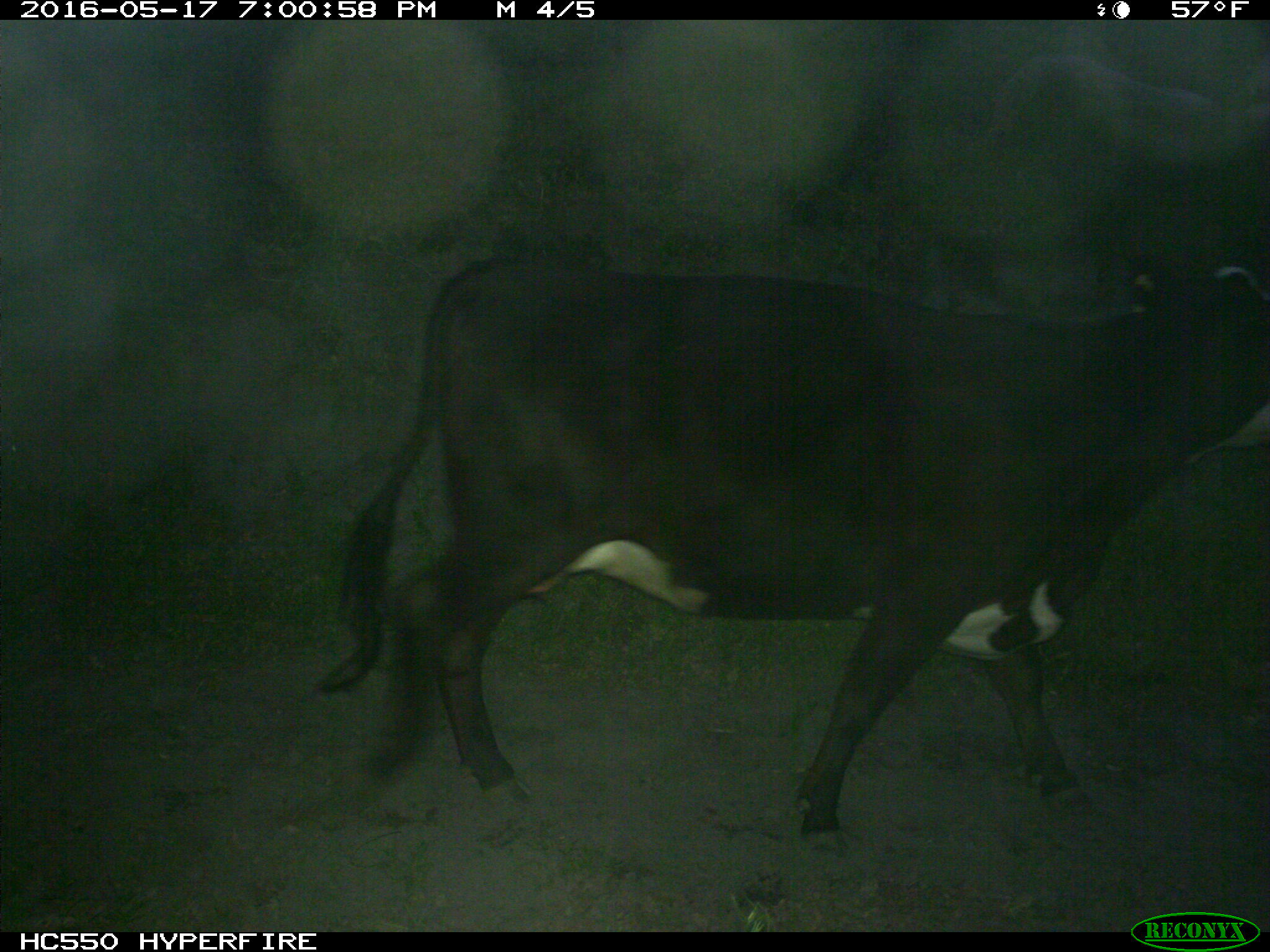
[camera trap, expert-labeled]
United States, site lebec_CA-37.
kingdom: Animalia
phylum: Chordata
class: Mammalia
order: Artiodactyla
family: Bovidae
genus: Bos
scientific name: Bos taurus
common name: domestic cow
Bos taurus (domestic cow).